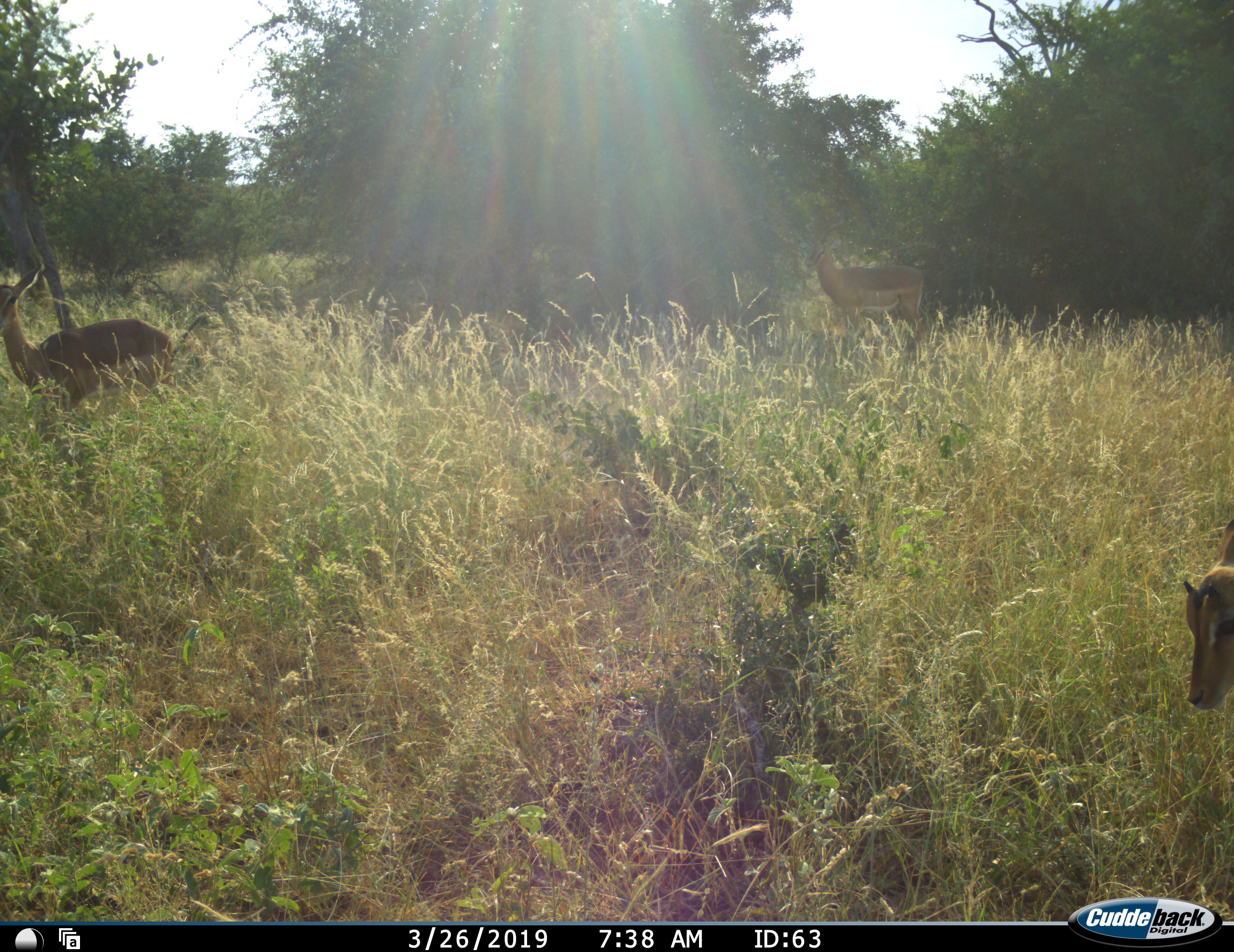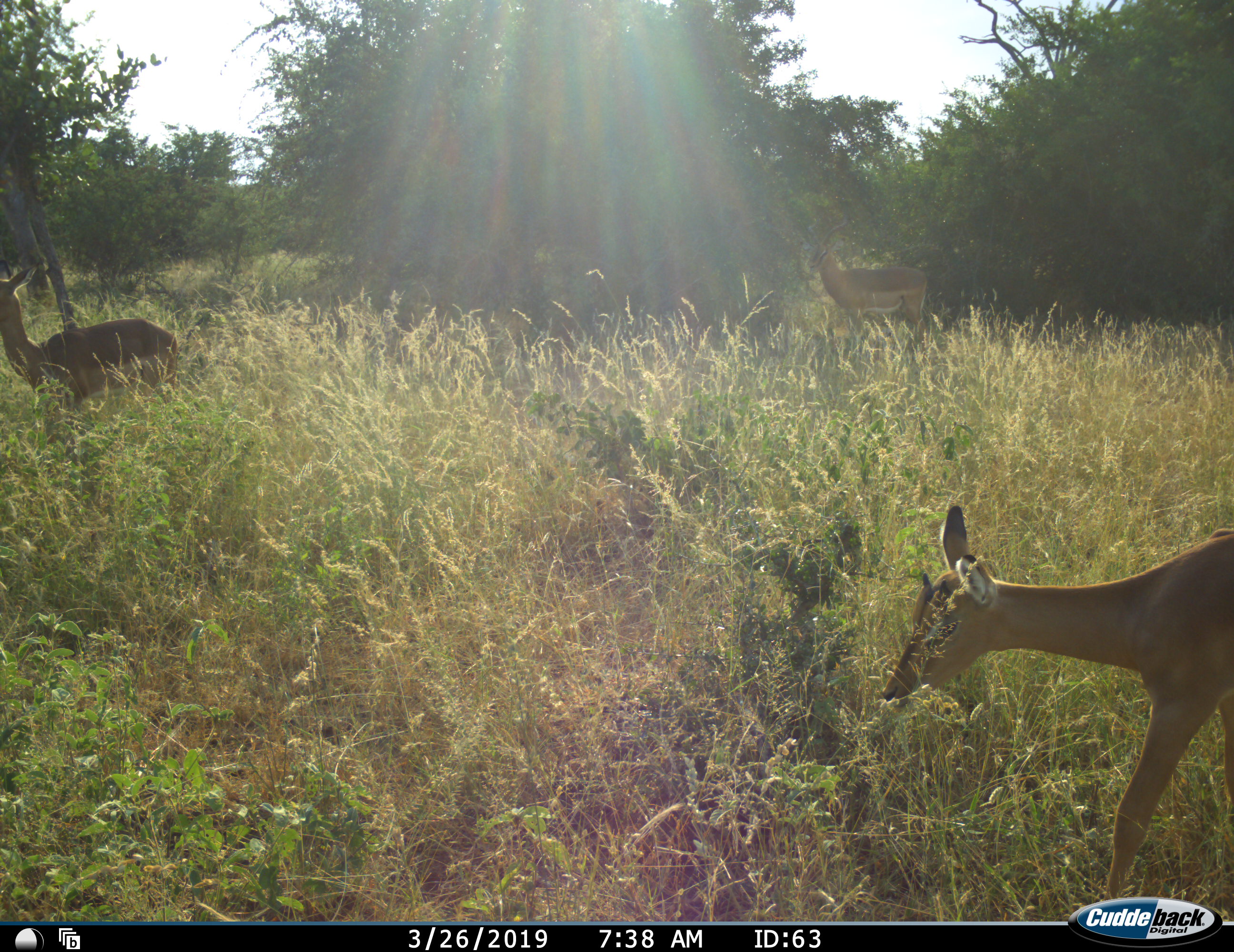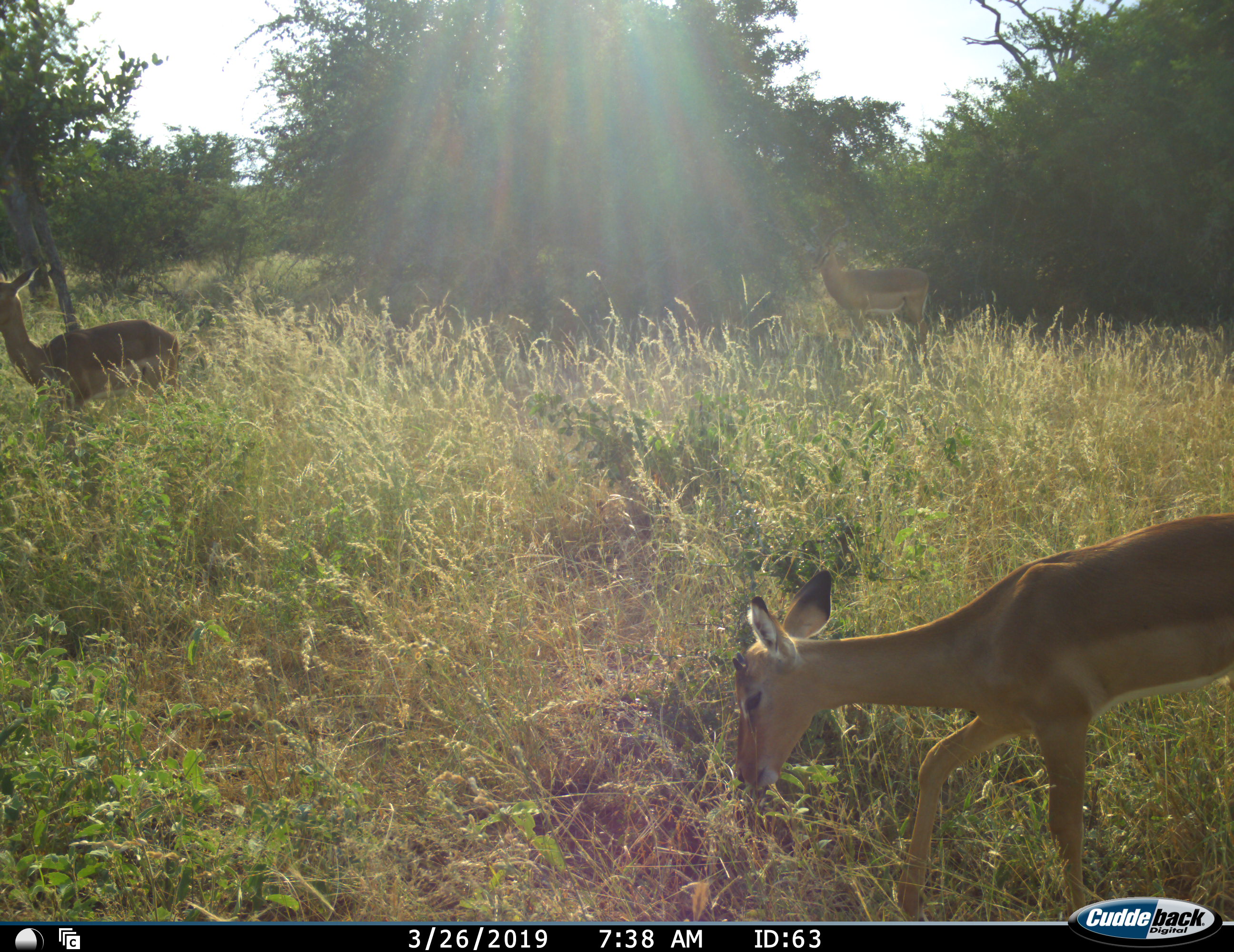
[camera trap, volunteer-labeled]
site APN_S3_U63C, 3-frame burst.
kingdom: Animalia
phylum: Chordata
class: Mammalia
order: Artiodactyla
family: Bovidae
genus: Aepyceros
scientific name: Aepyceros melampus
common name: impala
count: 3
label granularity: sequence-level